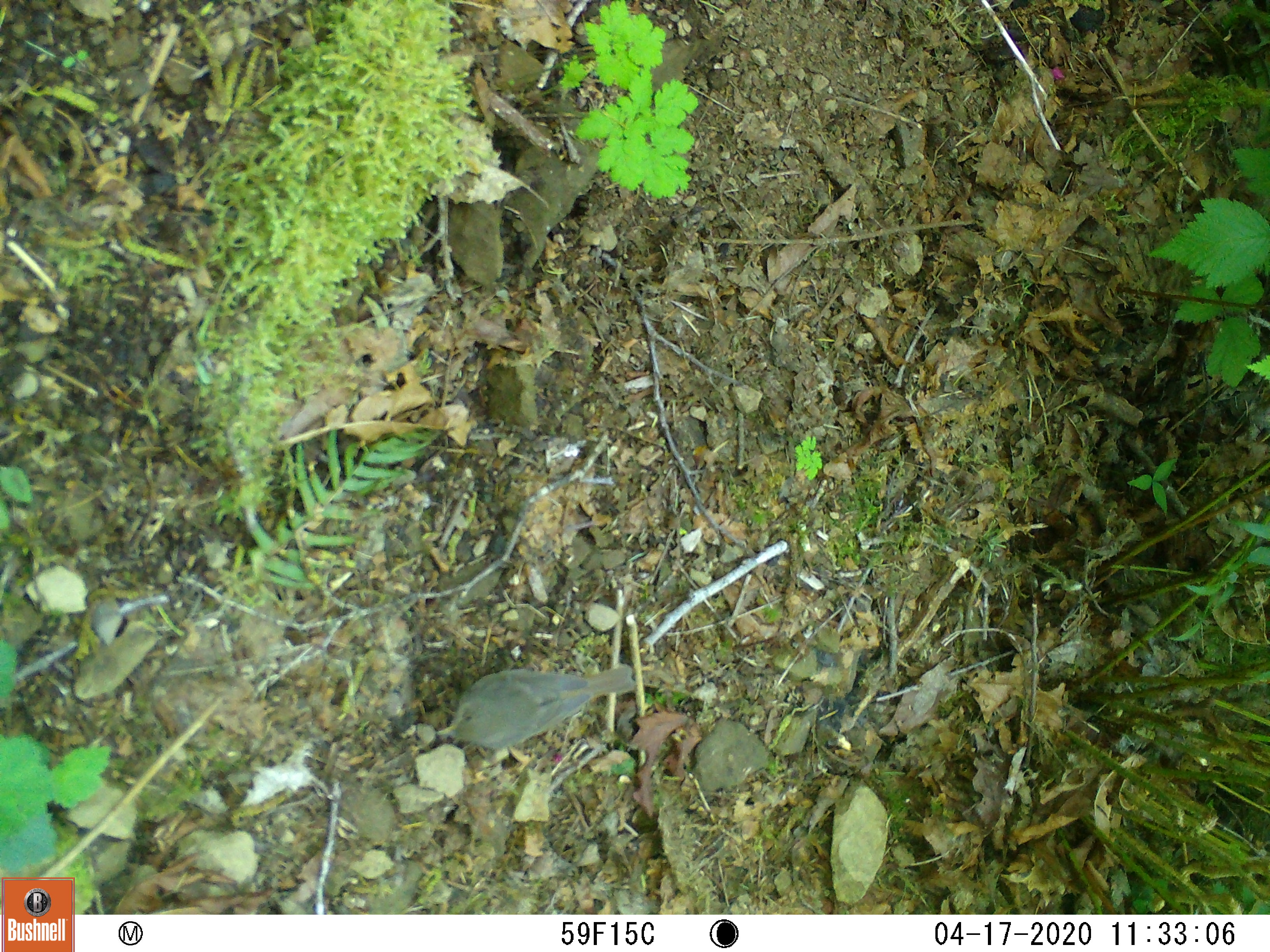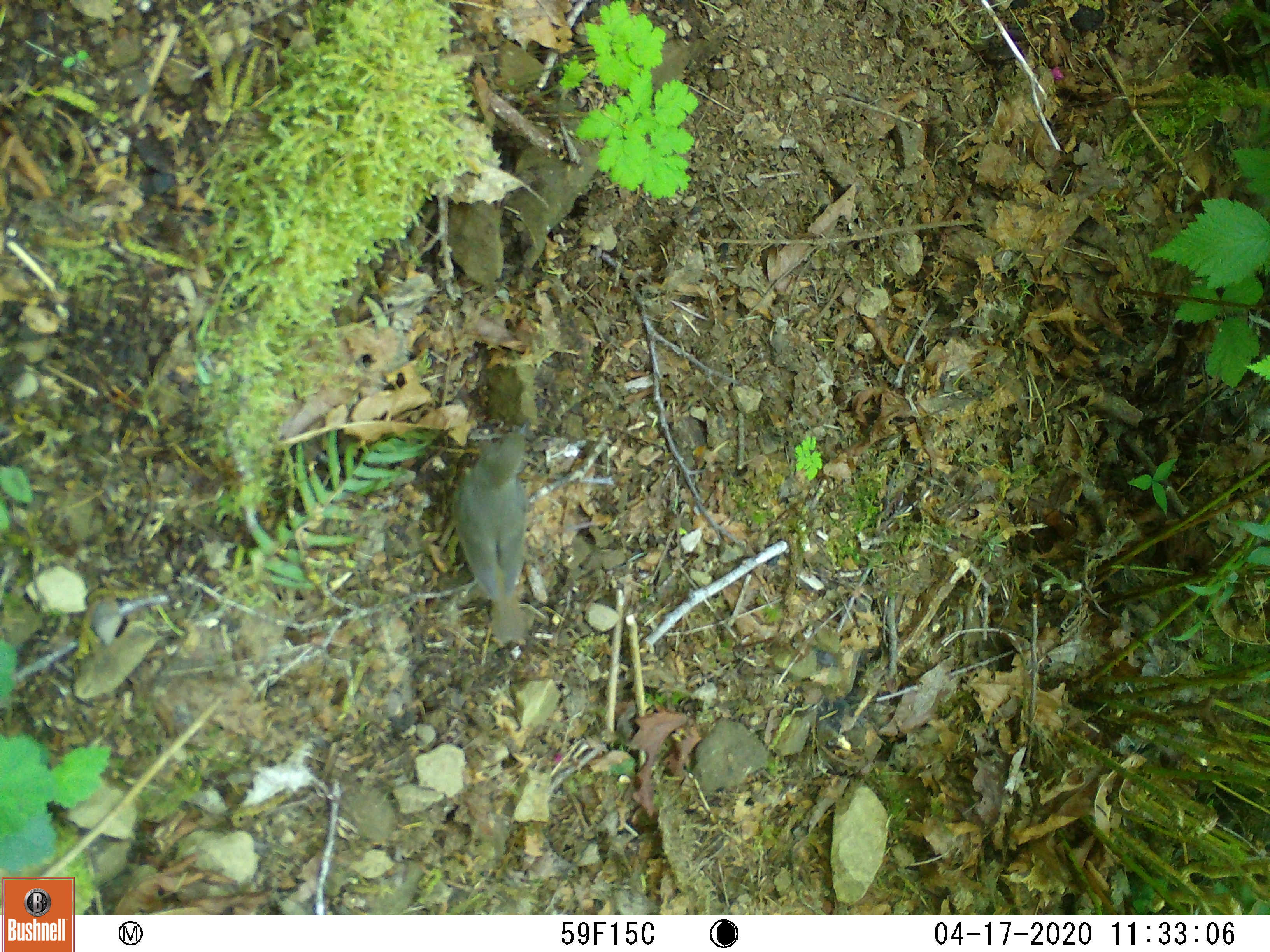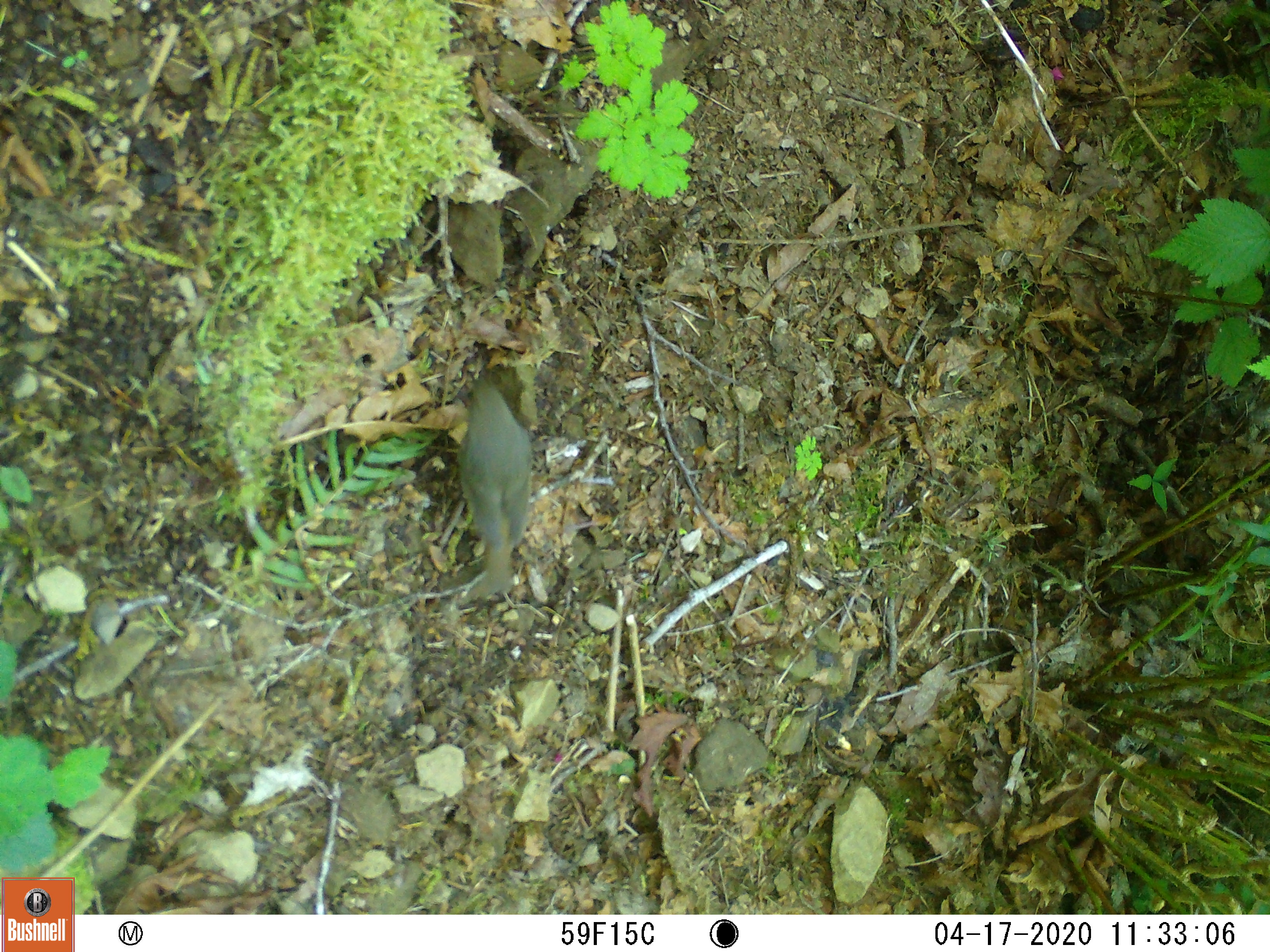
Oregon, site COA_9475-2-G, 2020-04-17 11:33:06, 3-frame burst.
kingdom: Animalia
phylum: Chordata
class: Aves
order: Passeriformes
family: Turdidae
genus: Catharus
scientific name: Catharus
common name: brown thrushes and nightingale-thrushes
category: catharus species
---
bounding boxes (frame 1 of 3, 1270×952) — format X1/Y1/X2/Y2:
catharus species: 429/663/641/753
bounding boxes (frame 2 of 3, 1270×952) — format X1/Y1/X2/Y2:
catharus species: 453/425/545/648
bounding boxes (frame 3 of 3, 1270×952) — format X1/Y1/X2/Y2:
catharus species: 453/372/533/599